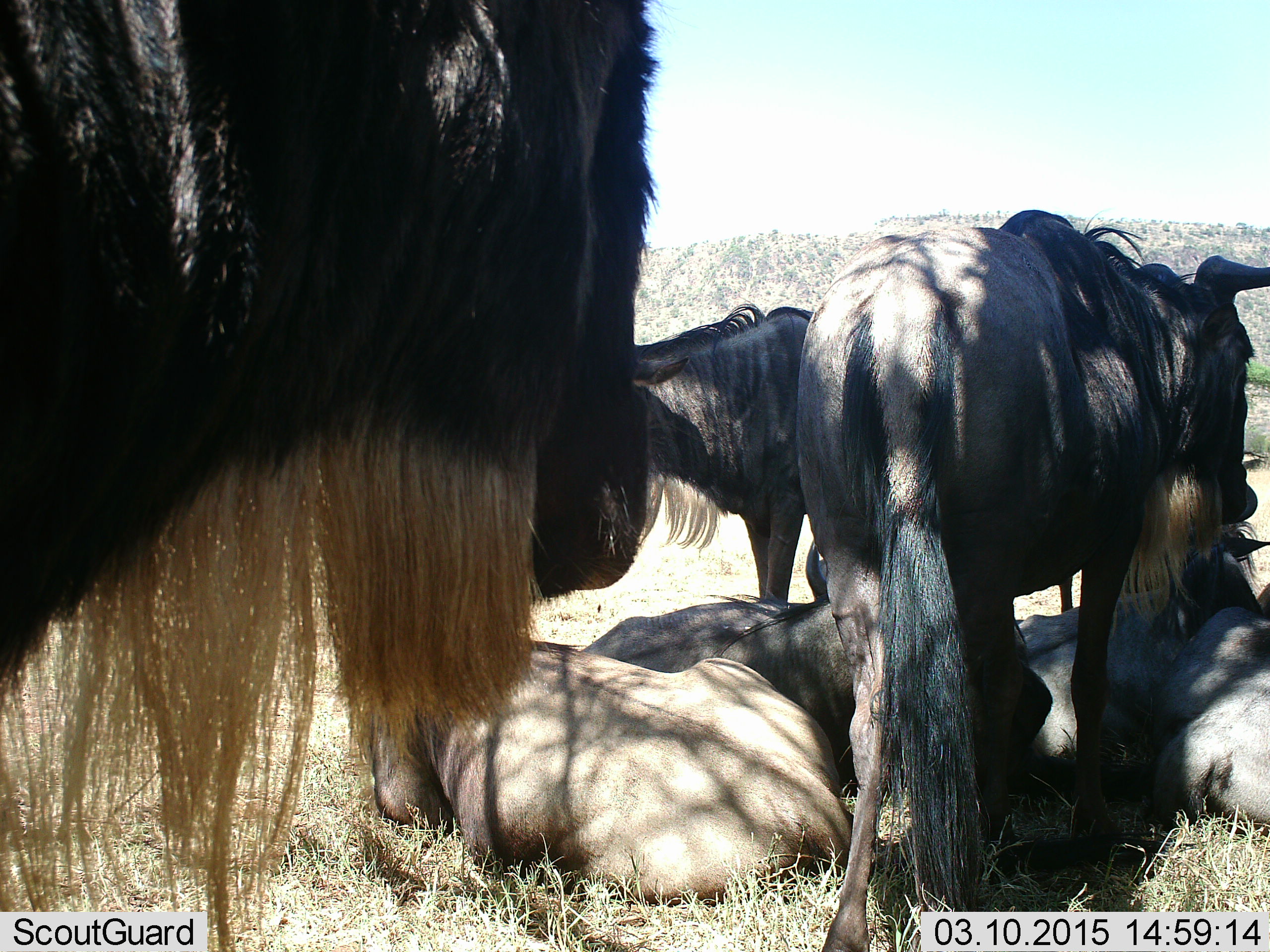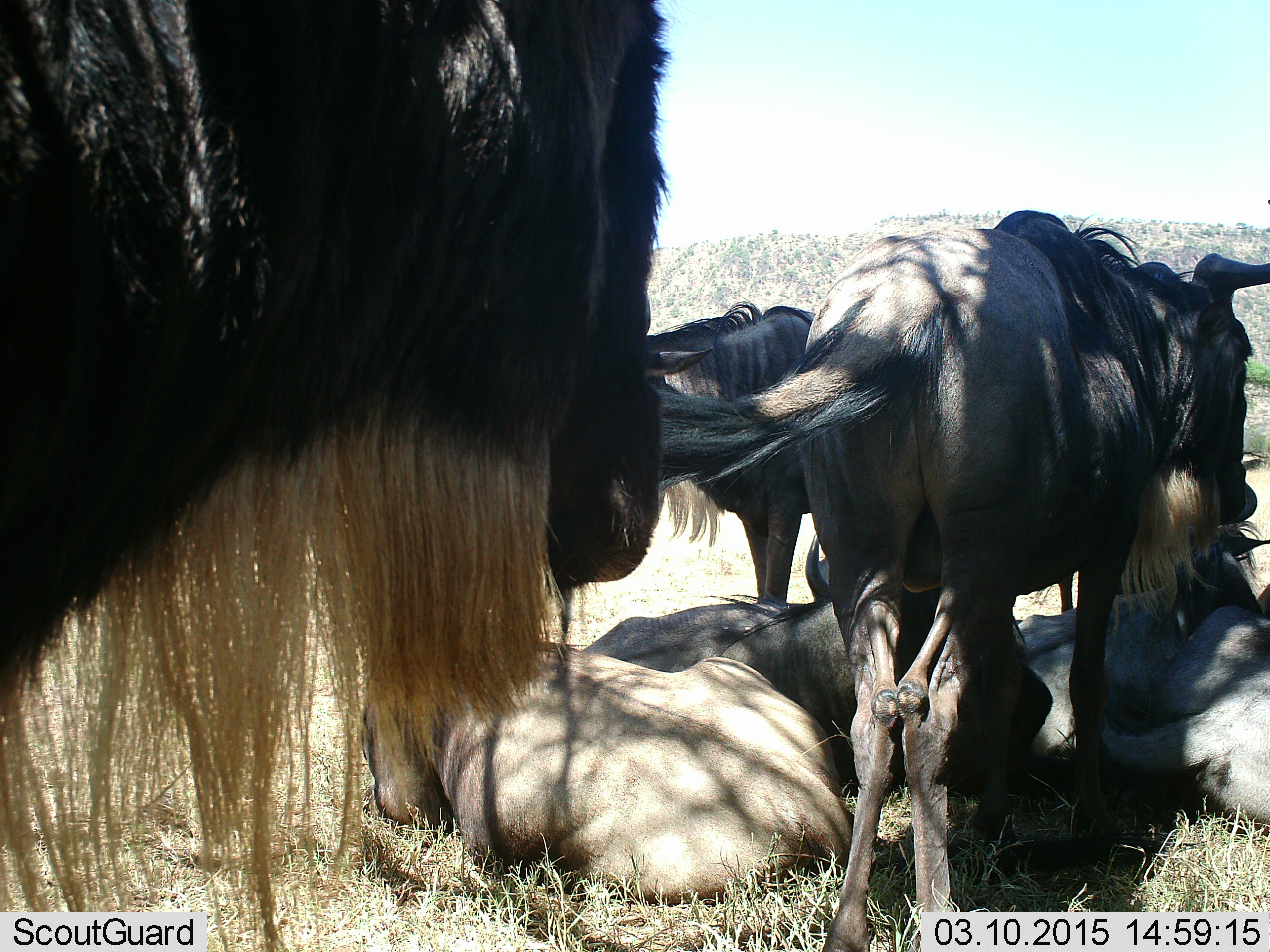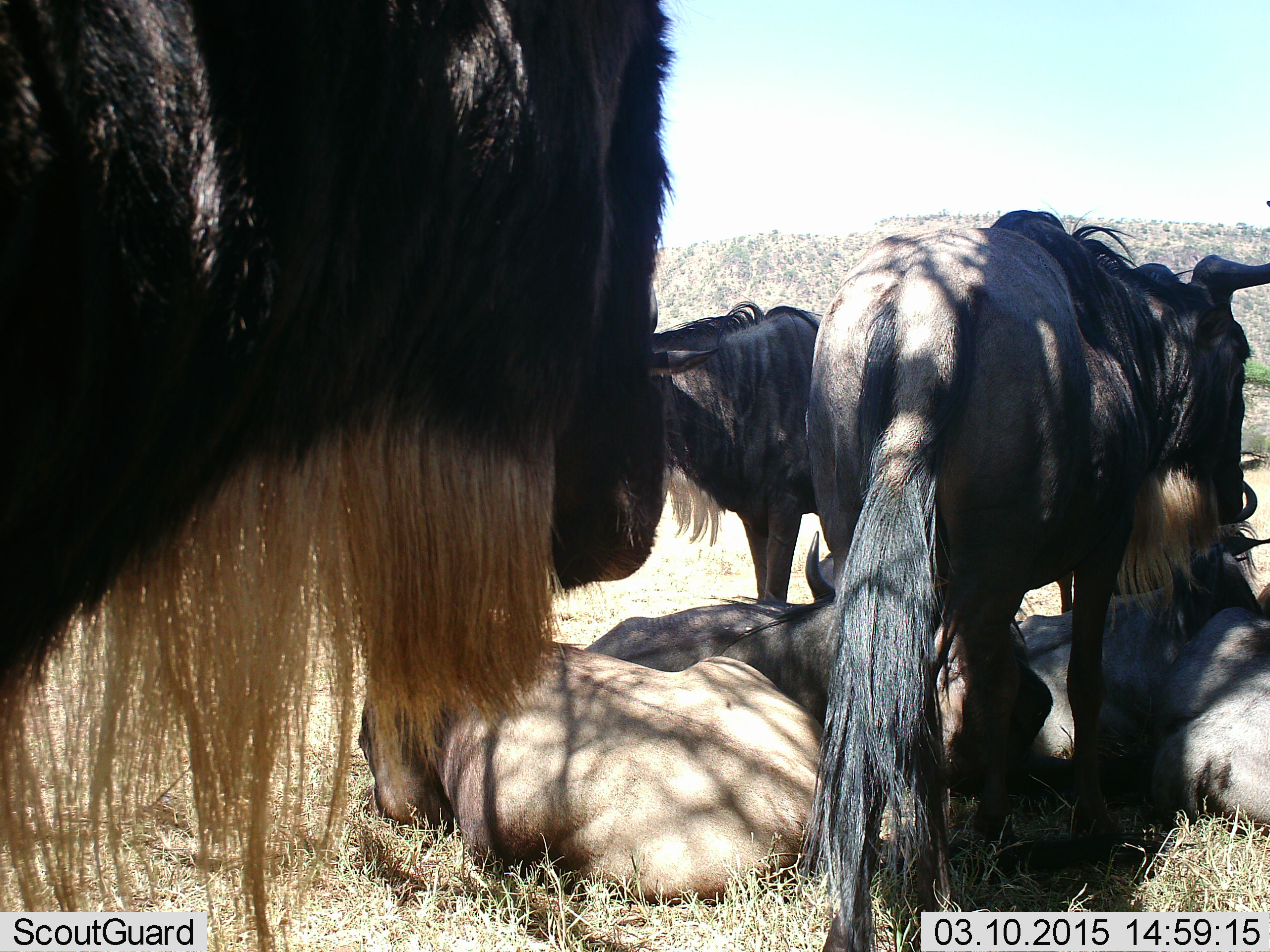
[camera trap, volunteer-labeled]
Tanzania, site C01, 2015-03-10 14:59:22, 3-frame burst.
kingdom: Animalia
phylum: Chordata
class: Mammalia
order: Artiodactyla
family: Bovidae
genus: Connochaetes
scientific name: Connochaetes taurinus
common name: blue wildebeest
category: wildebeest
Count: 6.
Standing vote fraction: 70%.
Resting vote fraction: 90%.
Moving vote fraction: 0%.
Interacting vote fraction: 0%.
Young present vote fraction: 0%.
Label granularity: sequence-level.